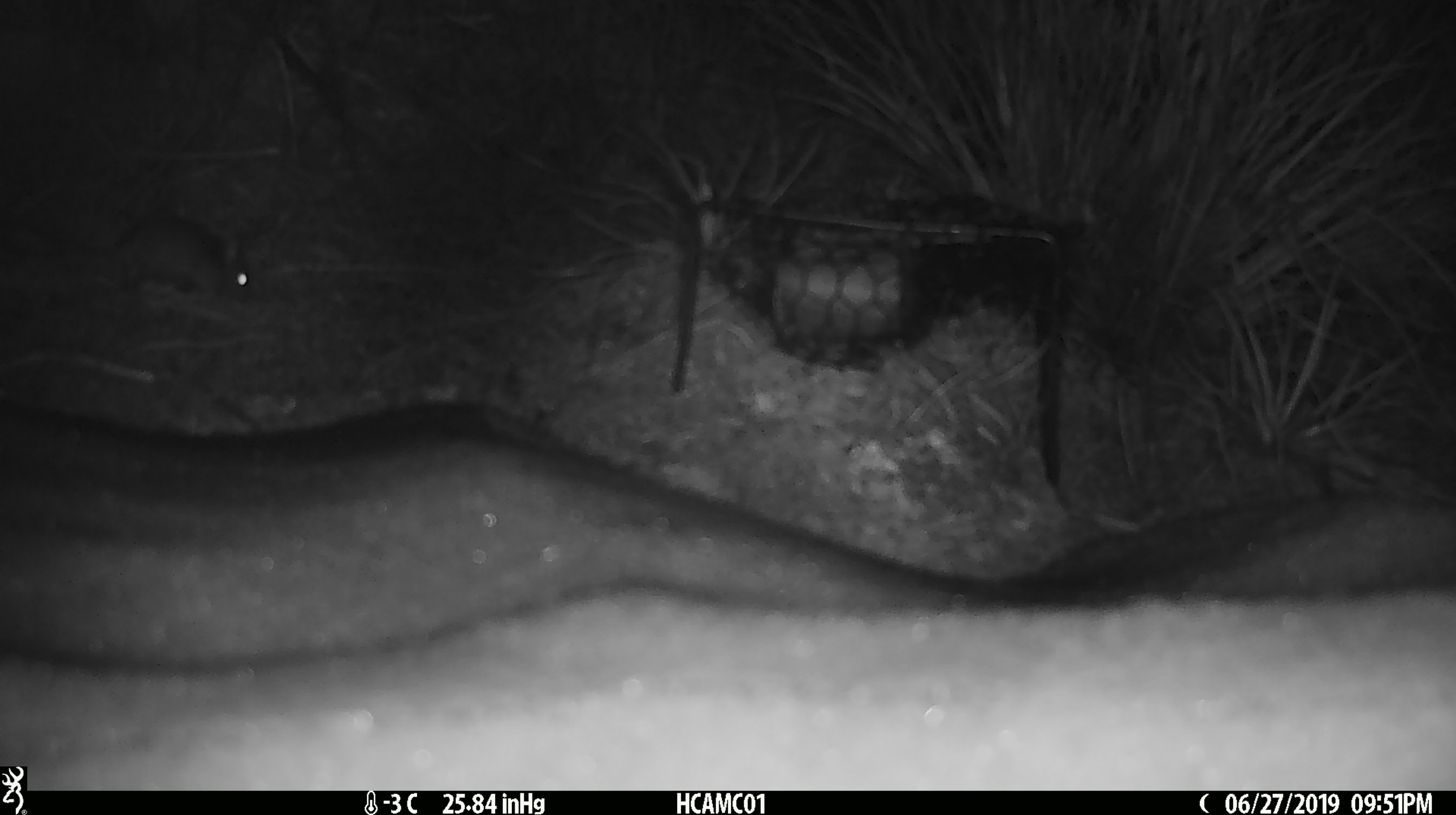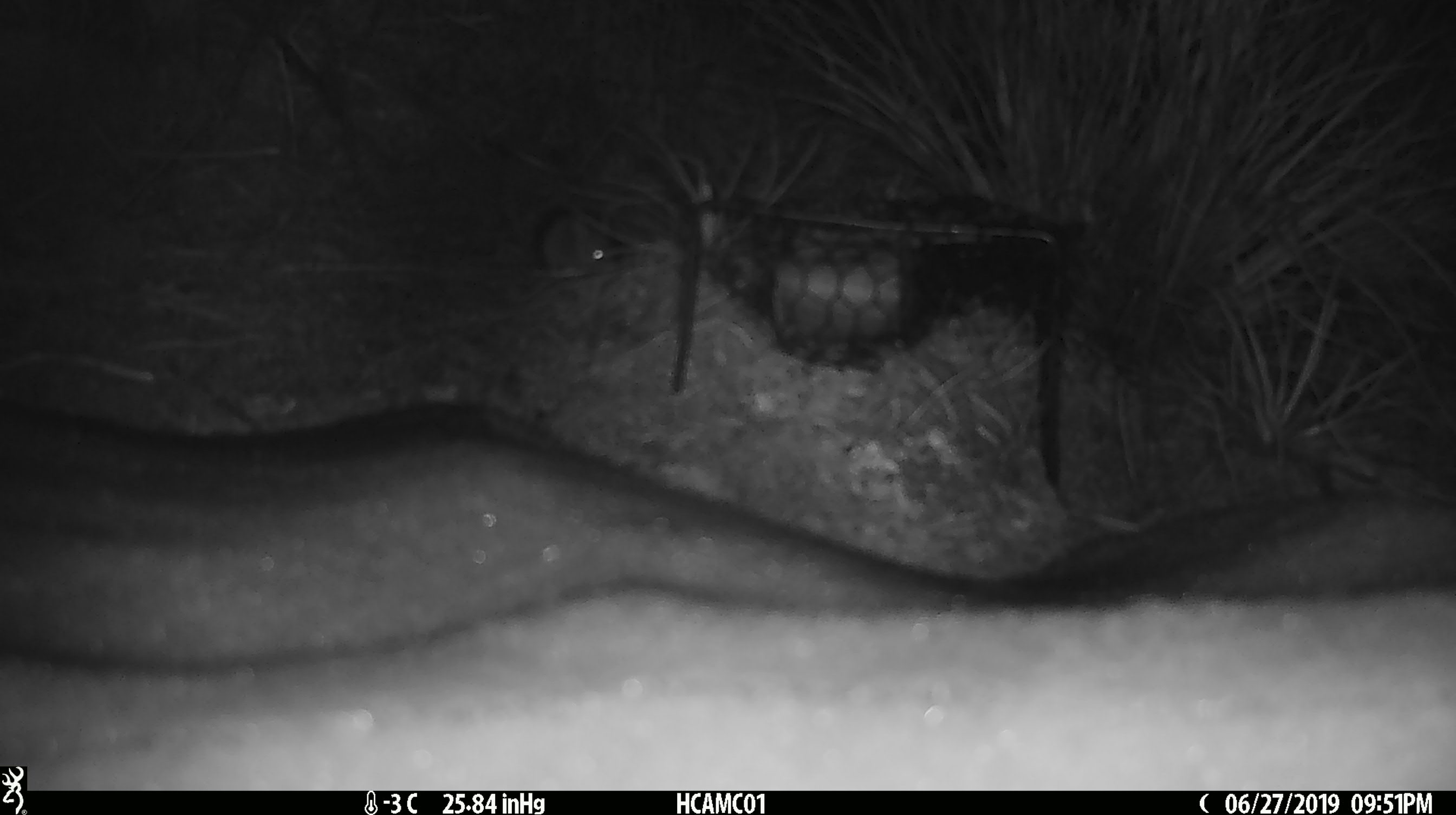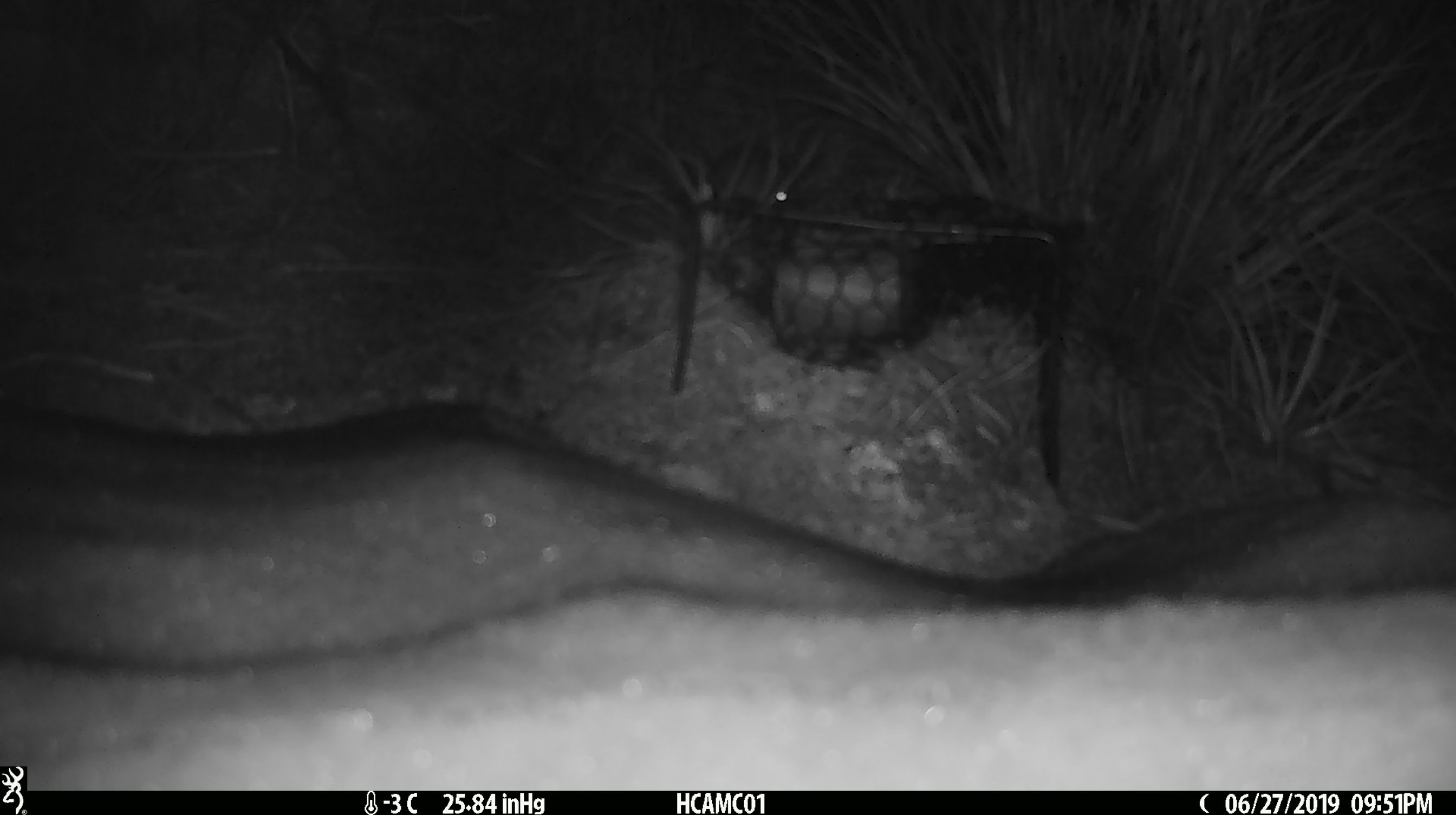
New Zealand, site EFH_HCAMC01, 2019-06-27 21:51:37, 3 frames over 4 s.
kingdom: Animalia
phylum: Chordata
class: Mammalia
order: Rodentia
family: Muridae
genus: Mus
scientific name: Mus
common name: mouse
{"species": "mouse (Mus)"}